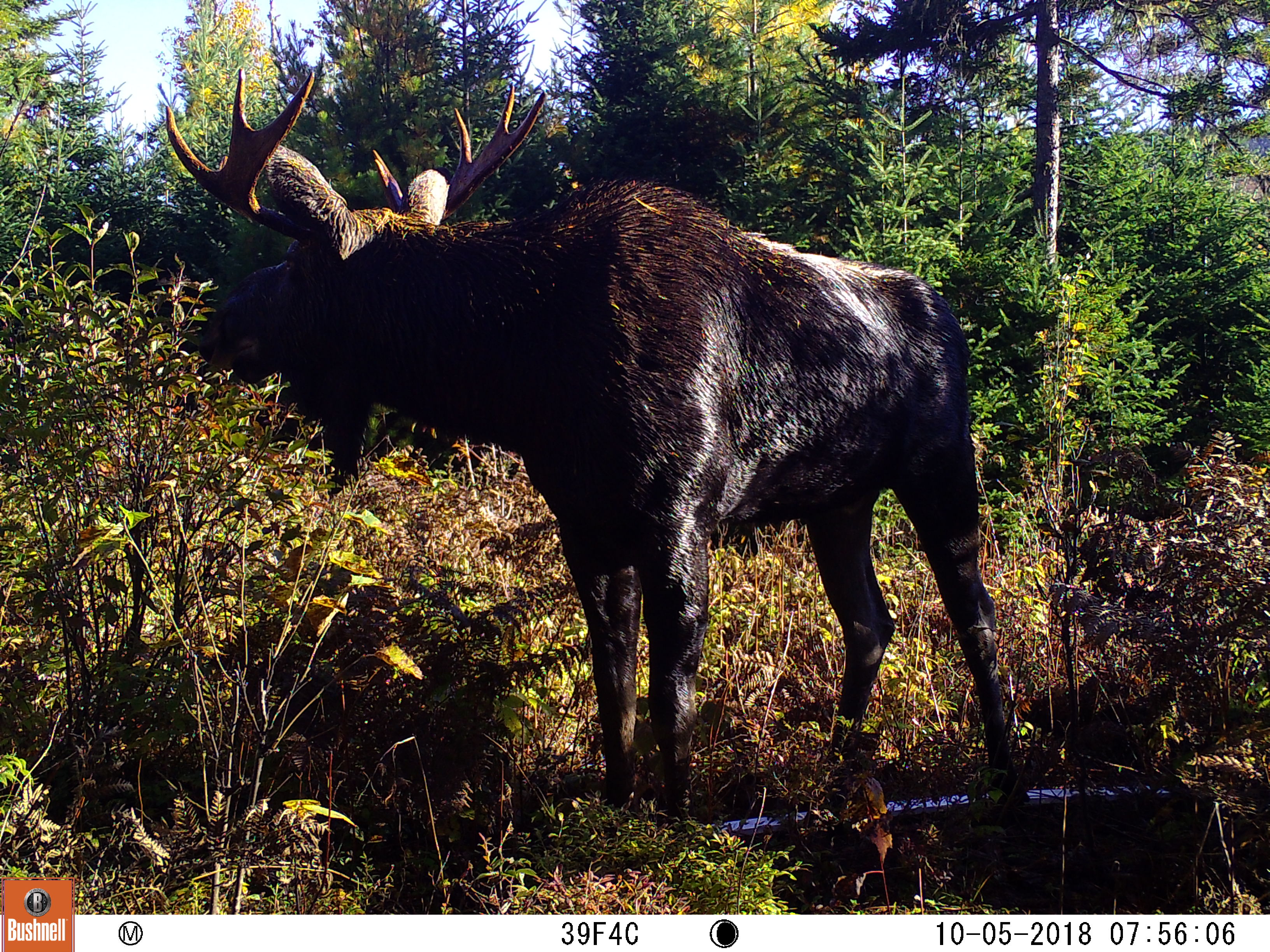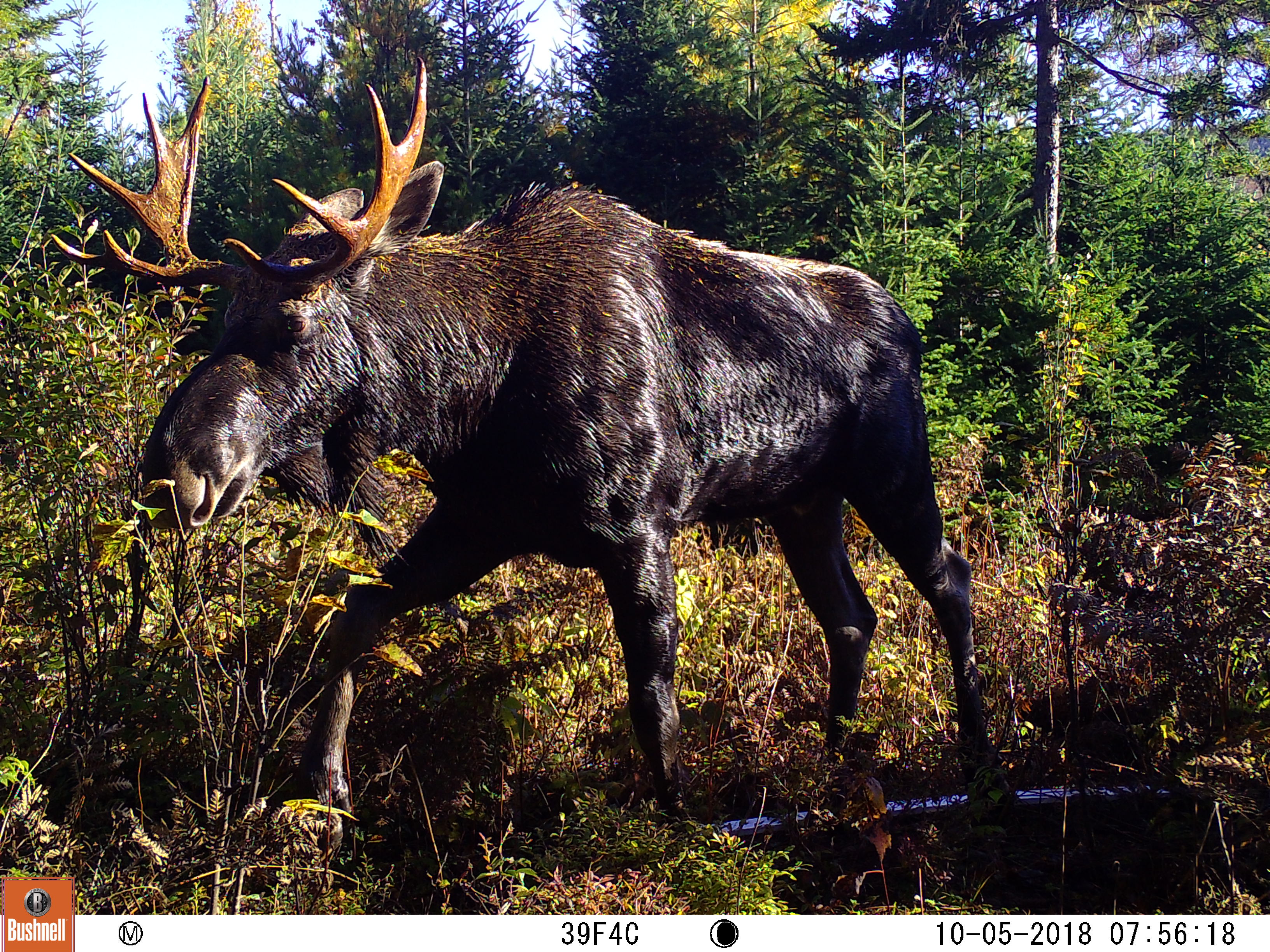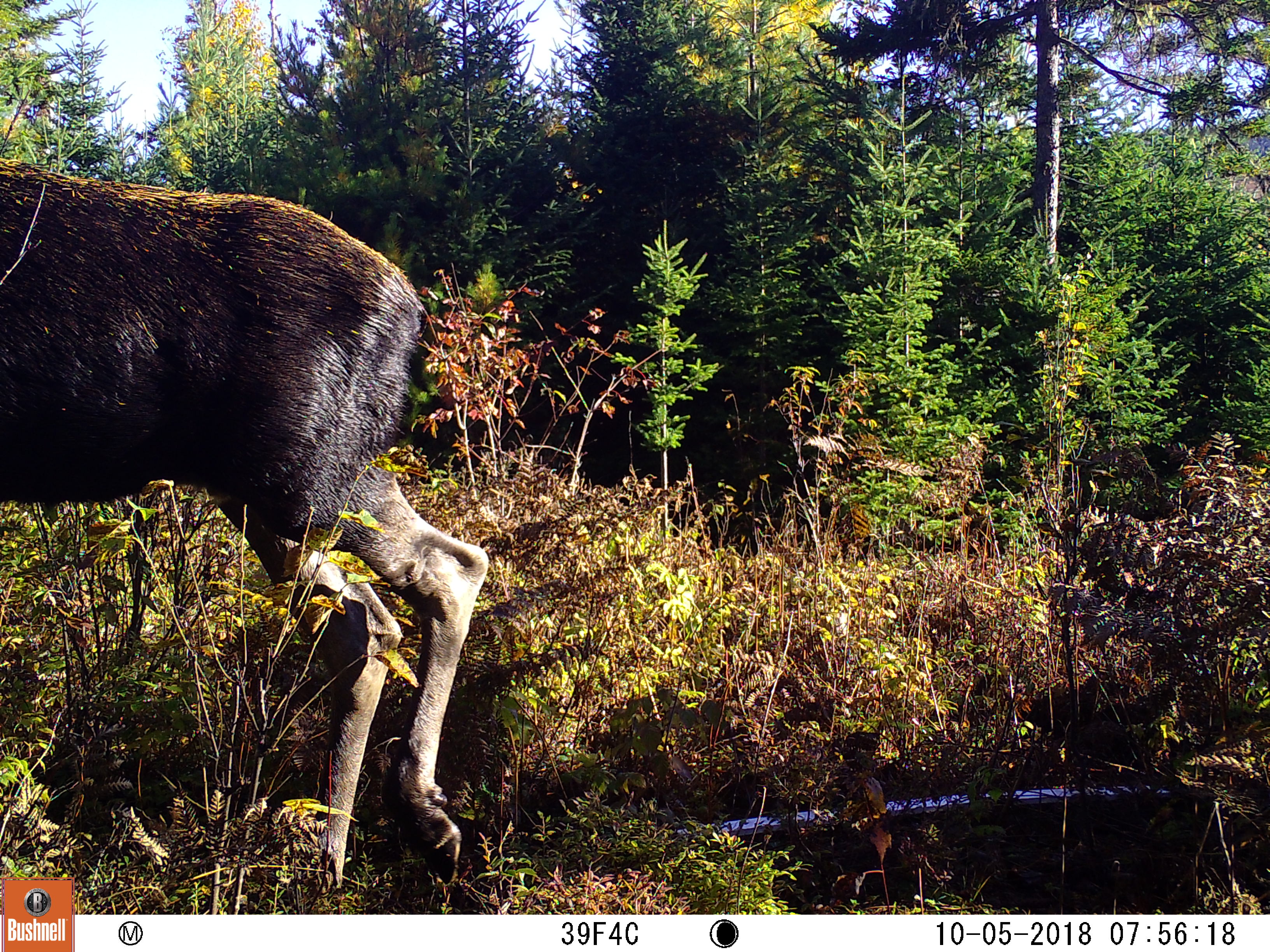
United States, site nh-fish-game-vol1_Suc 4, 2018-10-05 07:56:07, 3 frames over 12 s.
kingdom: Animalia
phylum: Chordata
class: Mammalia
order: Artiodactyla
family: Cervidae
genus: Alces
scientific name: Alces alces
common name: moose